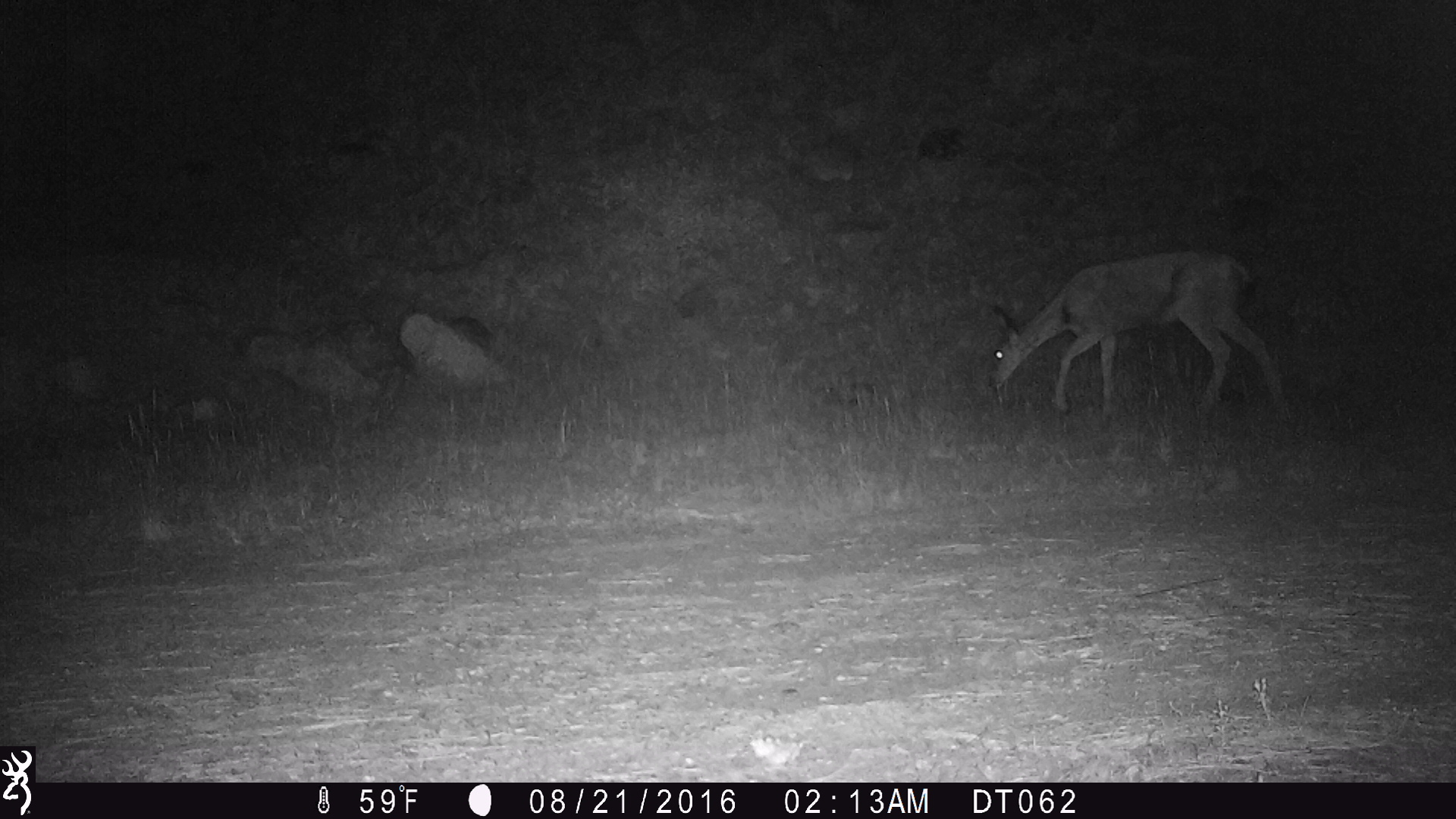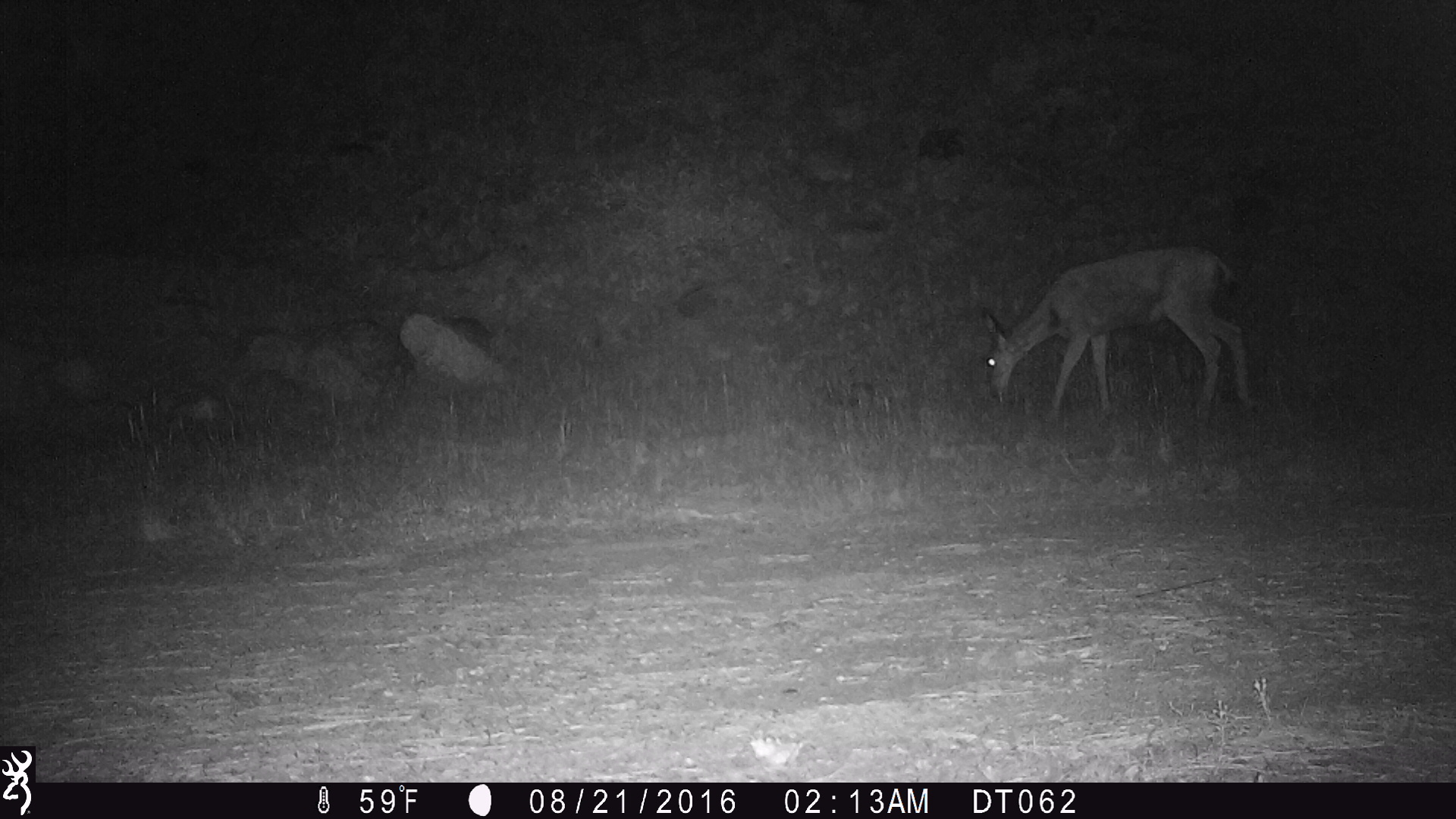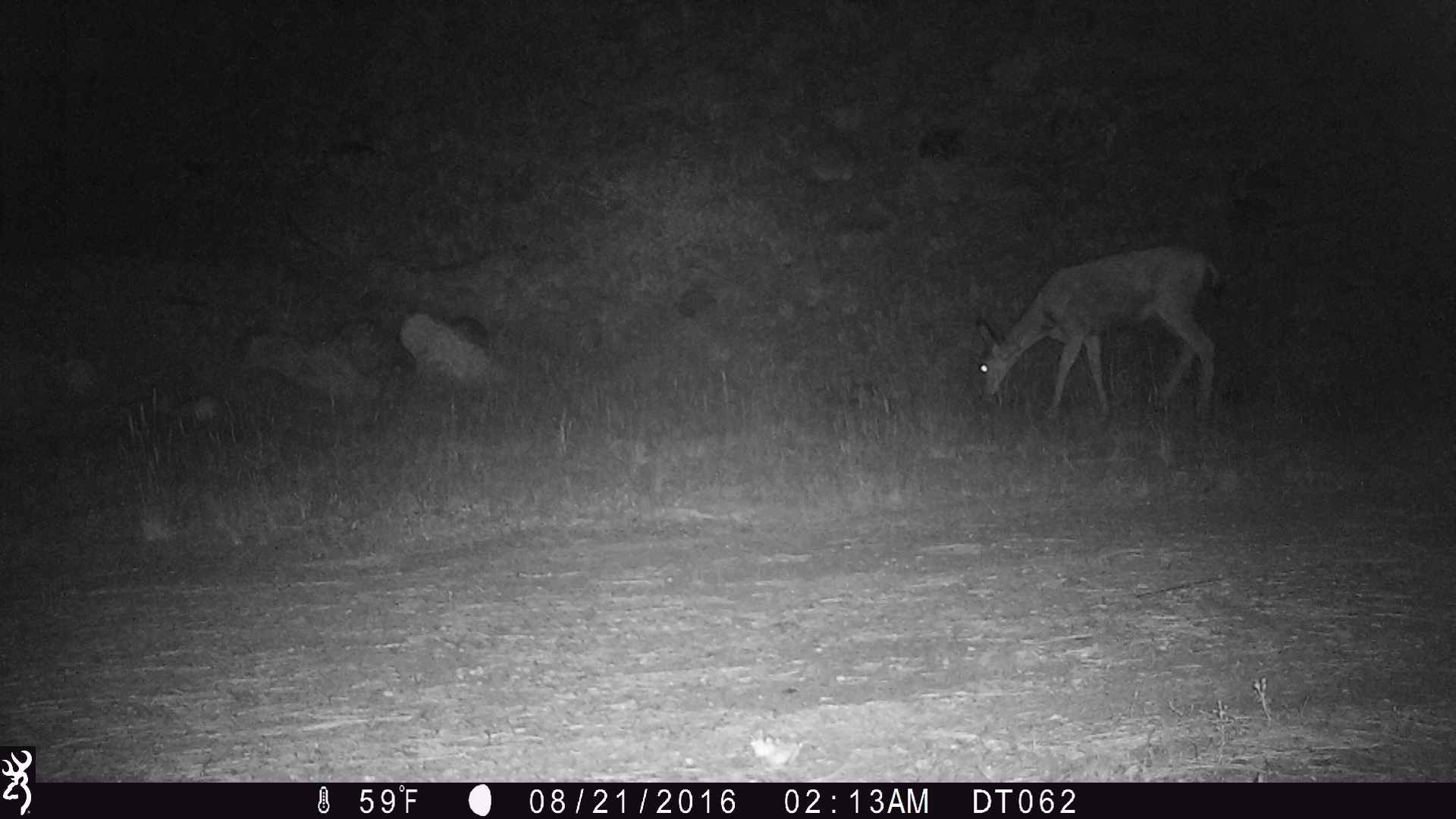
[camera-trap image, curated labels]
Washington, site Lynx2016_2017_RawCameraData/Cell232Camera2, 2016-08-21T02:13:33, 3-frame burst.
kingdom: Animalia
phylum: Chordata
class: Mammalia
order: Artiodactyla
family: Cervidae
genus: Odocoileus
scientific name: Odocoileus hemionus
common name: mule deer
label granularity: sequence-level